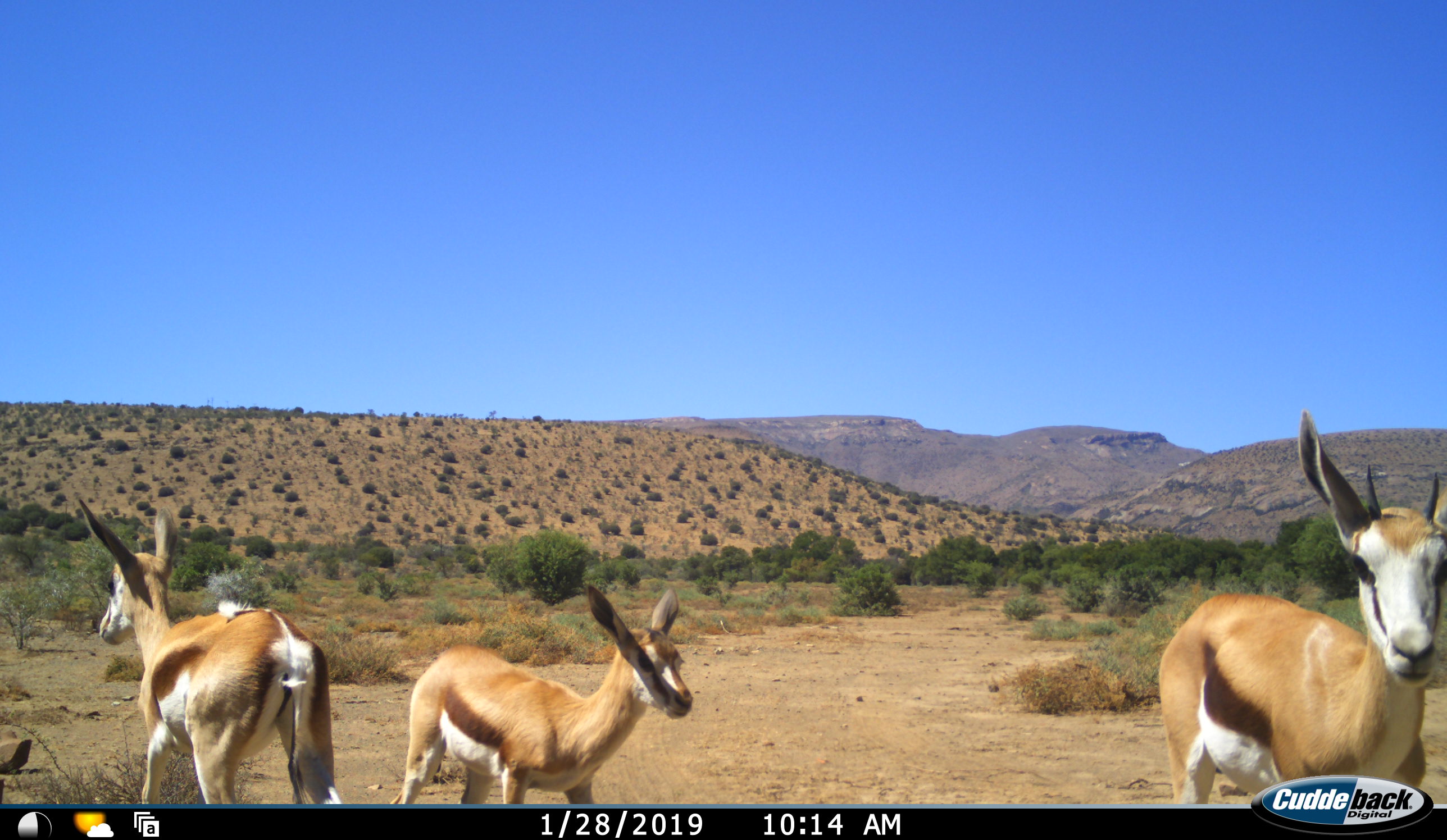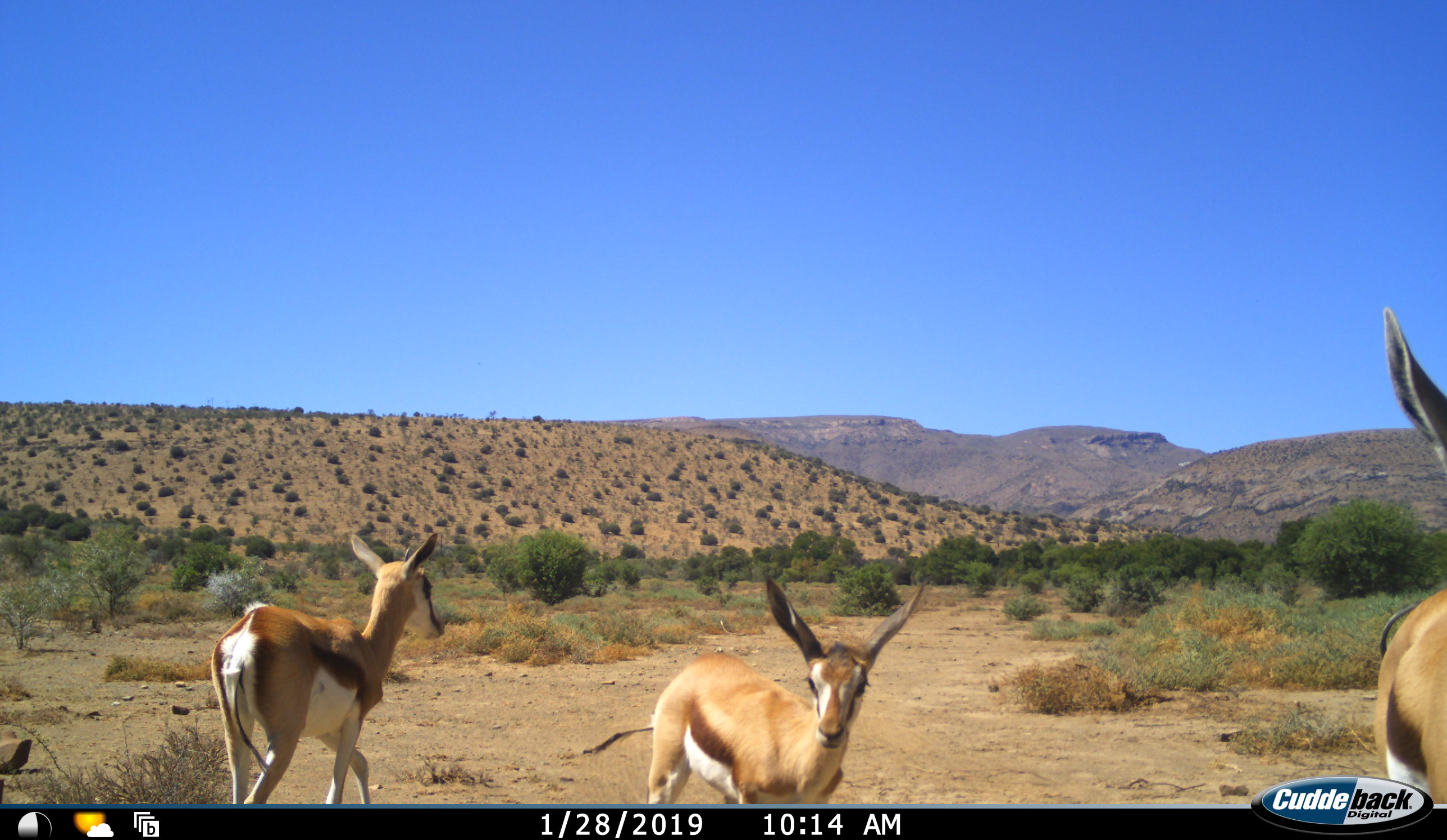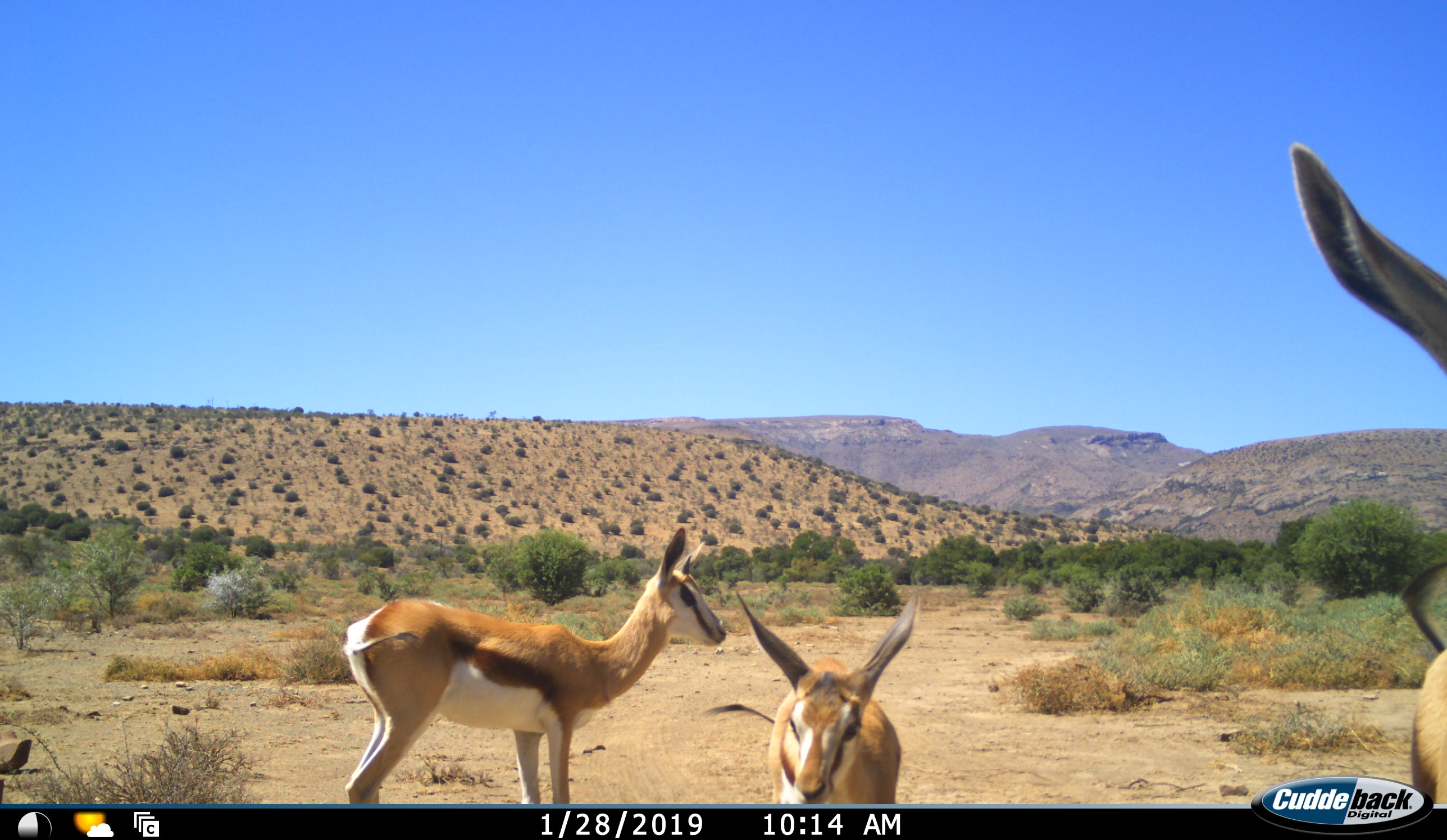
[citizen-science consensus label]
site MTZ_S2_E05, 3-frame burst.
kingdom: Animalia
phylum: Chordata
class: Mammalia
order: Artiodactyla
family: Bovidae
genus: Antidorcas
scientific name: Antidorcas marsupialis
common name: springbok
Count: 3.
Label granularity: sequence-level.